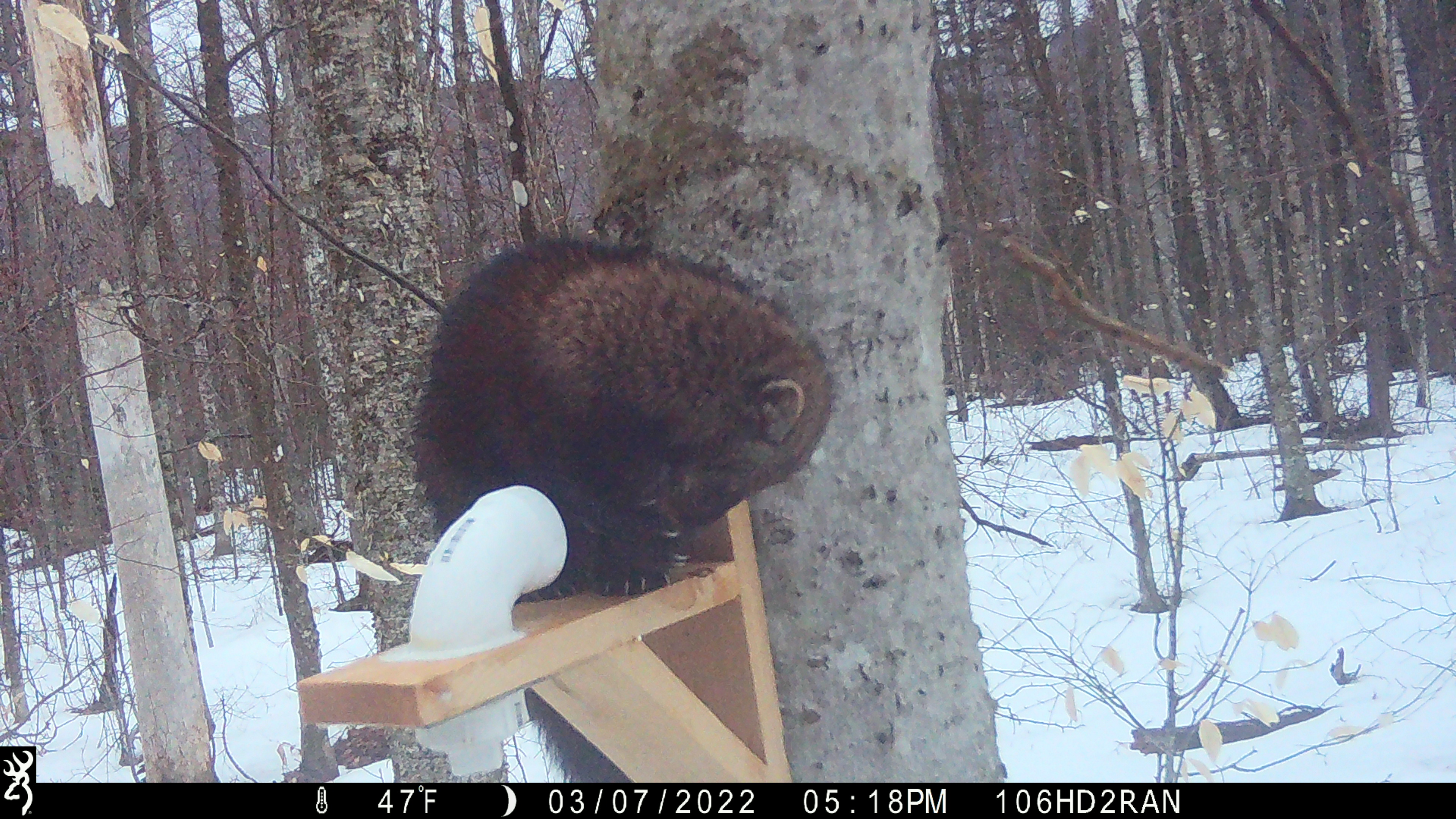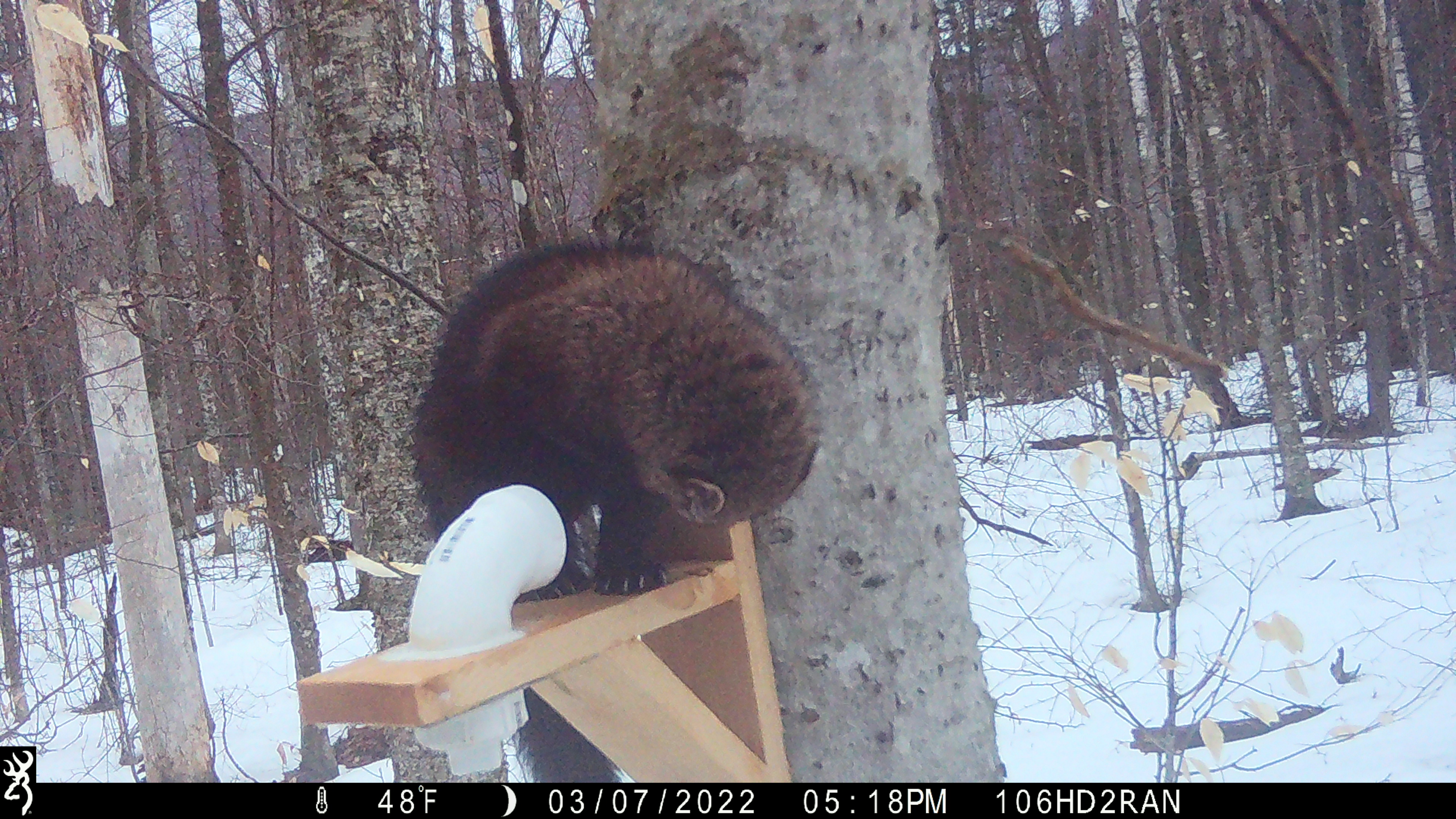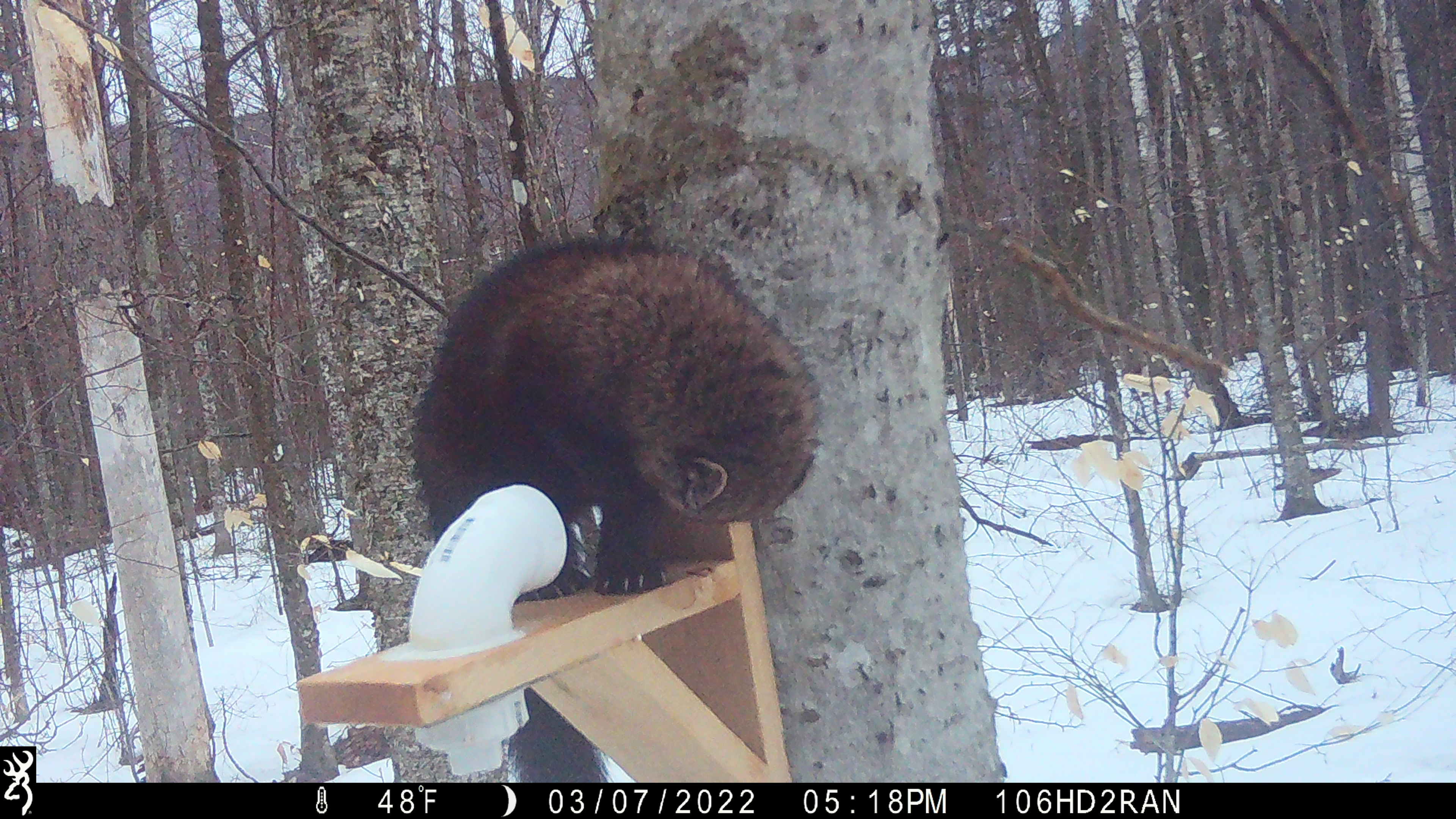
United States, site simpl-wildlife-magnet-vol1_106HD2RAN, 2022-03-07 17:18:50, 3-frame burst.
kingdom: Animalia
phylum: Chordata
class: Mammalia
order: Carnivora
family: Mustelidae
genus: Pekania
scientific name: Pekania pennanti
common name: fisher